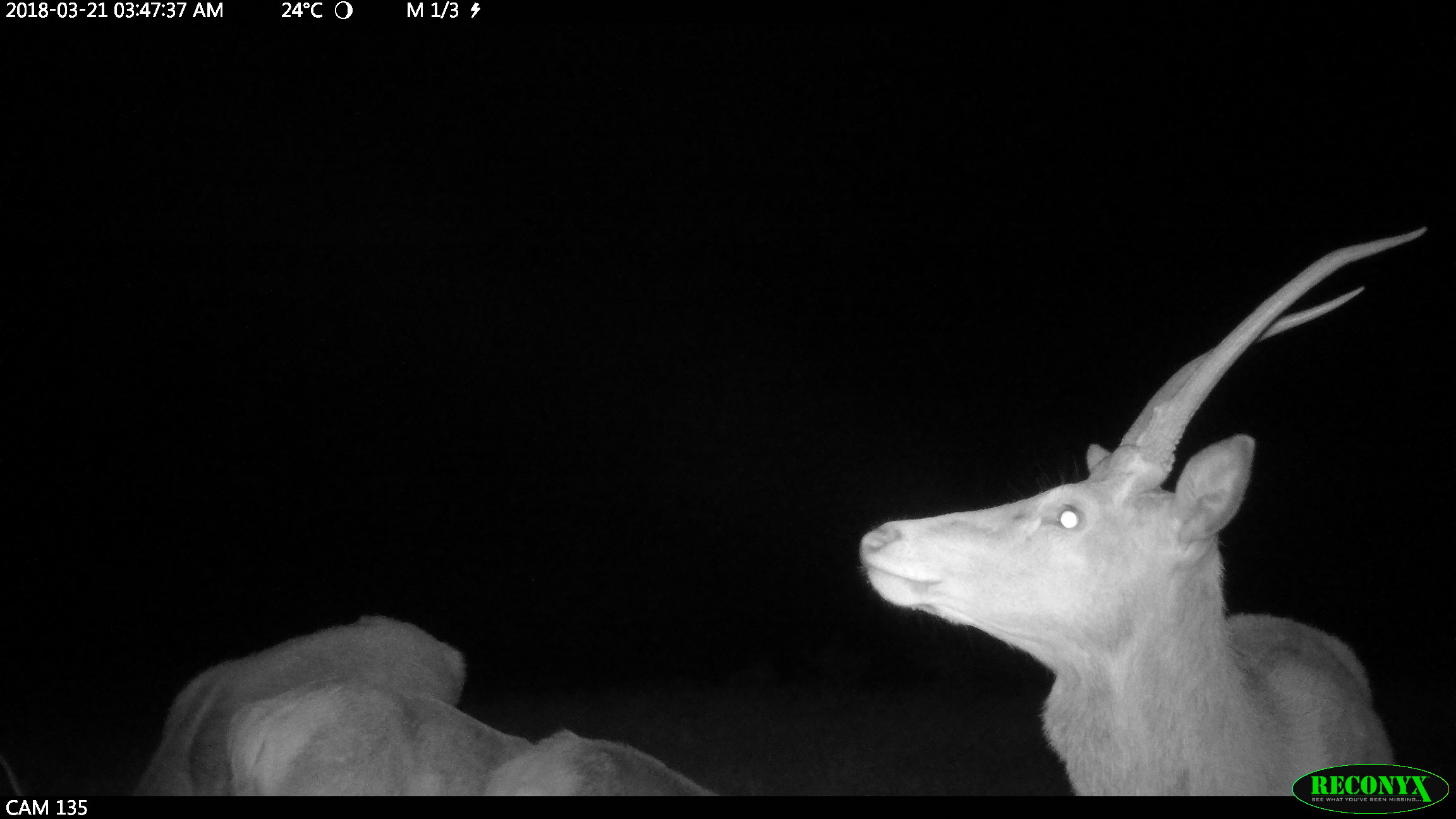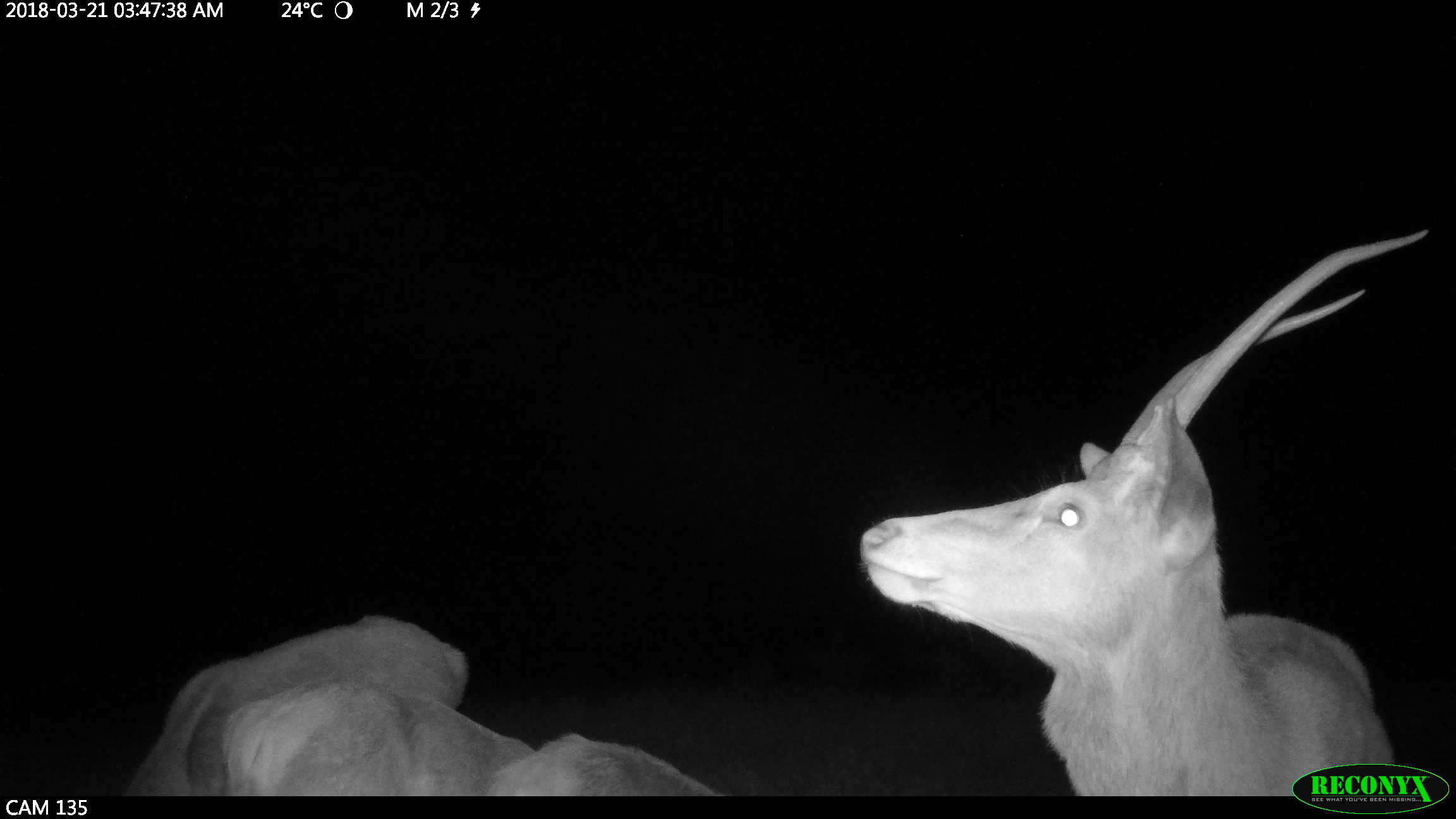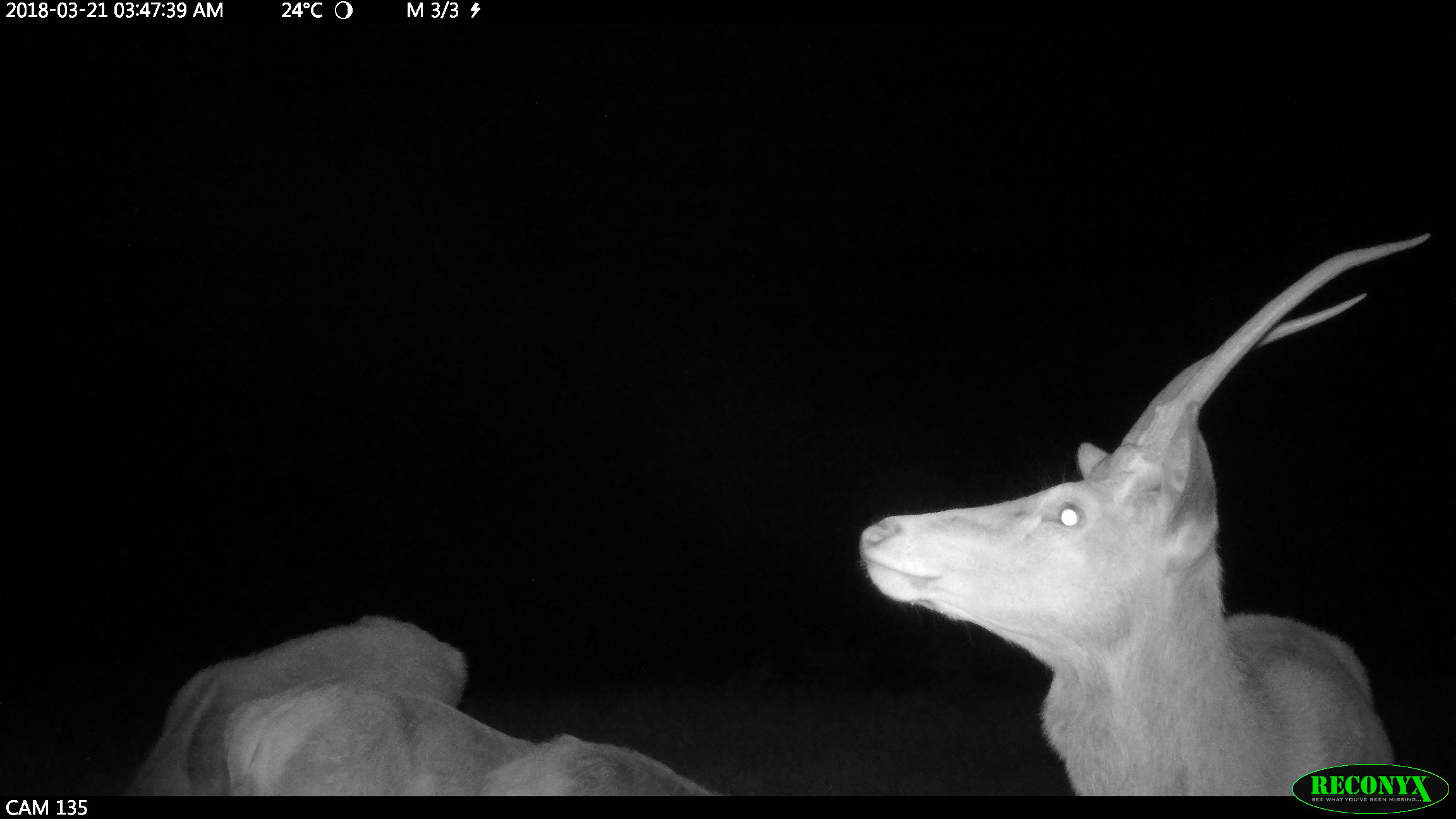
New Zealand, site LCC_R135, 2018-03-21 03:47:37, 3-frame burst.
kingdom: Animalia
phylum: Chordata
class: Mammalia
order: Artiodactyla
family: Cervidae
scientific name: Cervidae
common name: deer